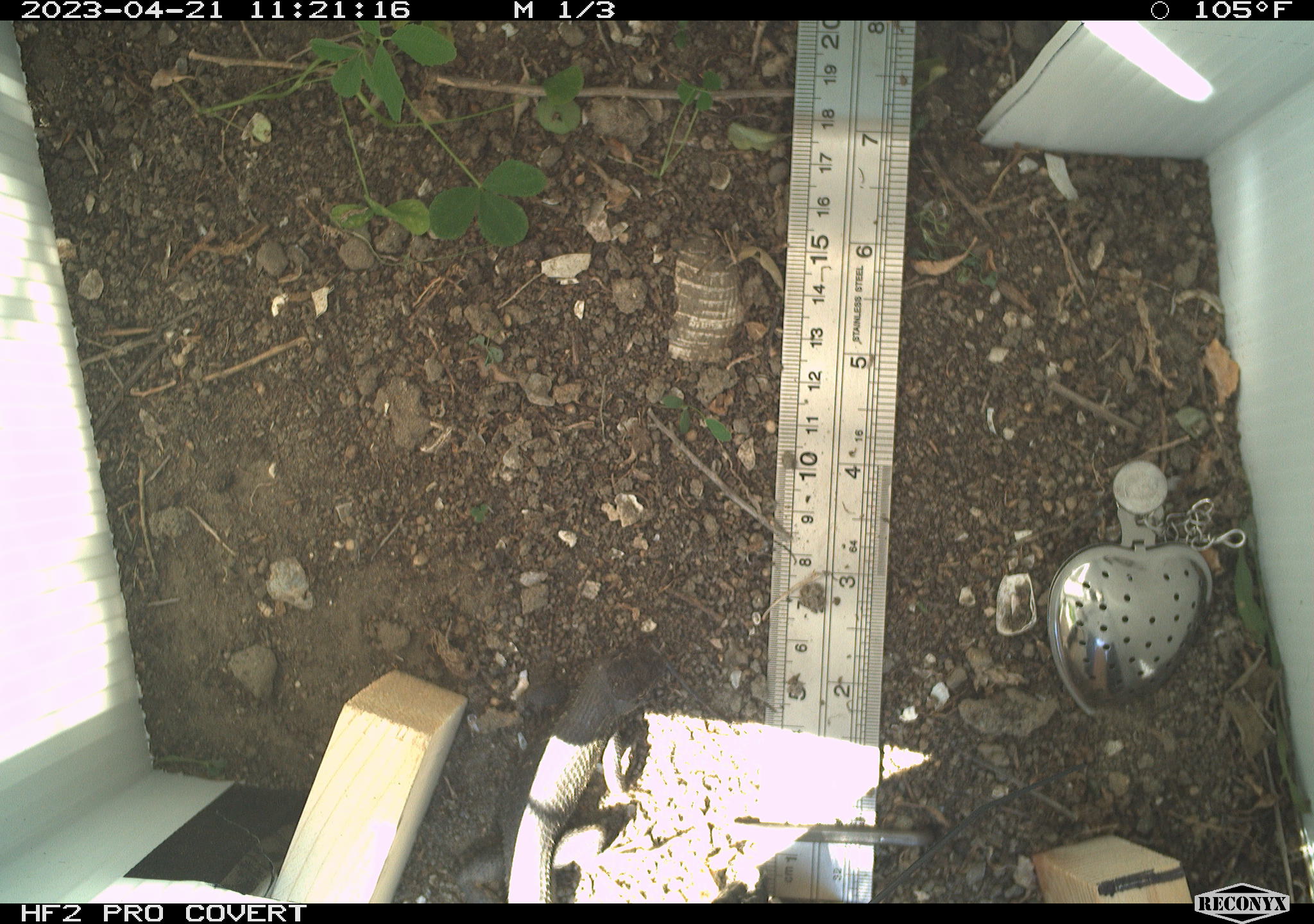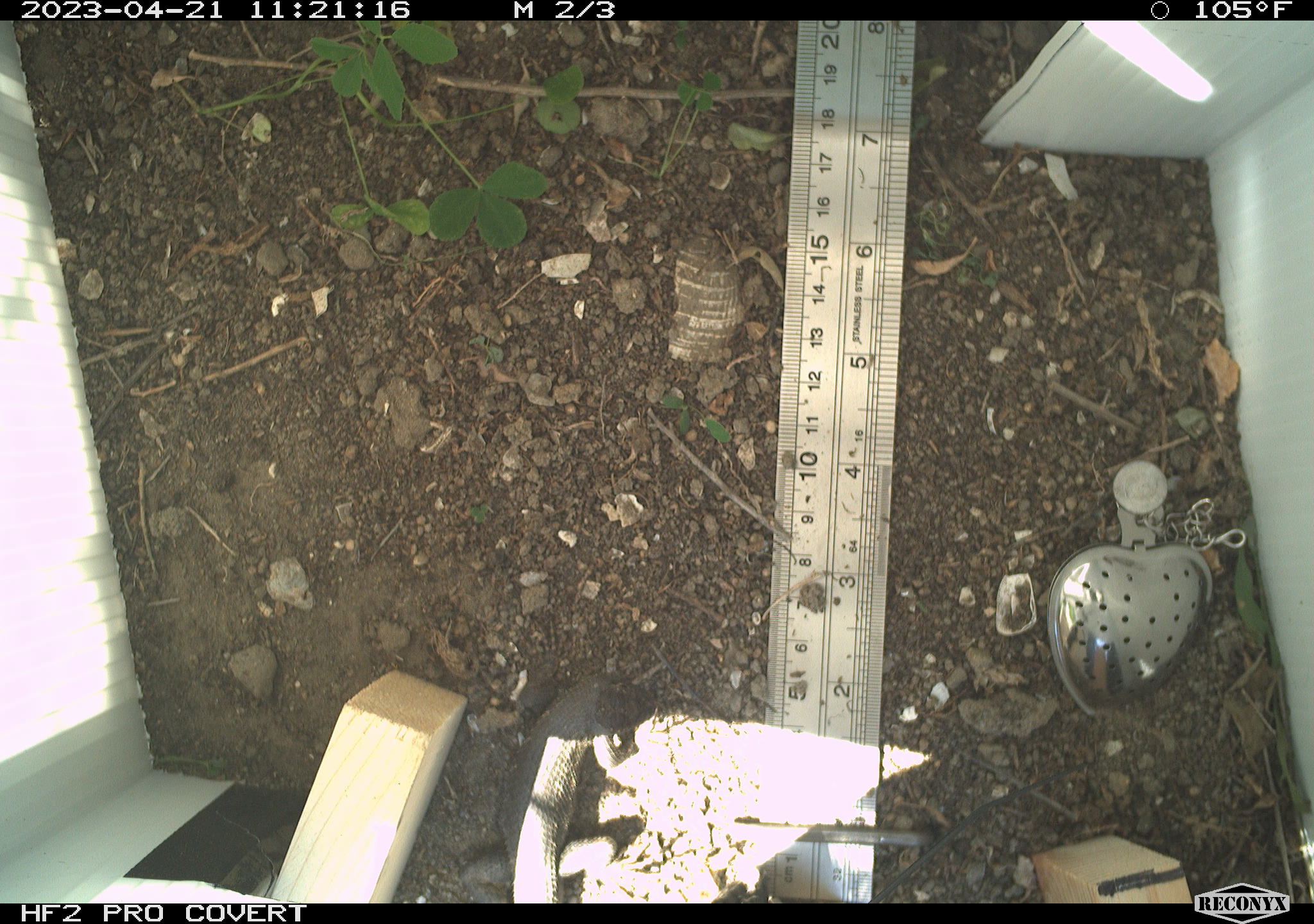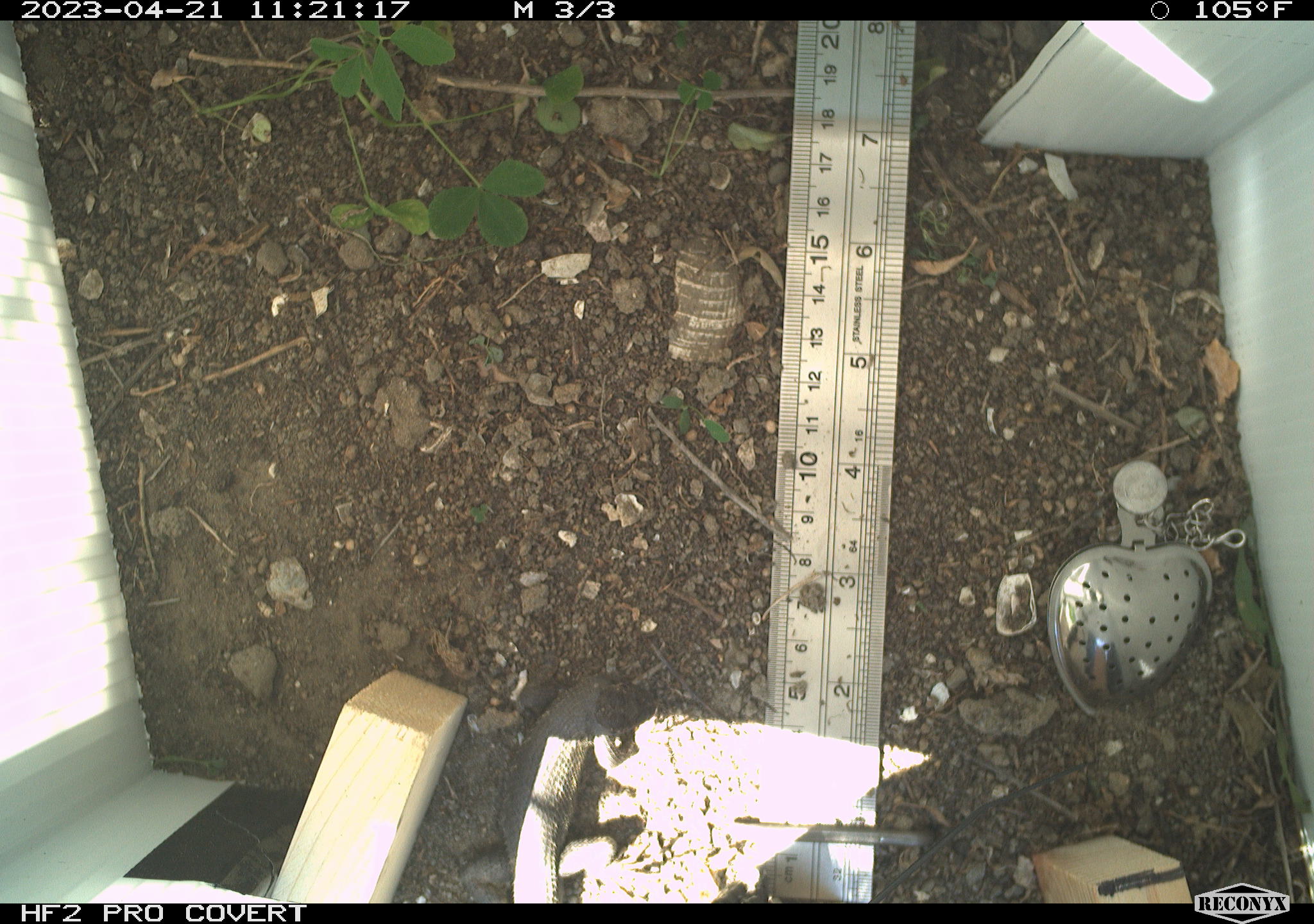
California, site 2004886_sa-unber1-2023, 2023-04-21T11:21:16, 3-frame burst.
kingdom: Animalia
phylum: Chordata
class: Reptilia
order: Squamata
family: Phrynosomatidae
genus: Sceloporus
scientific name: Sceloporus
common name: spiny lizards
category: sceloporus species